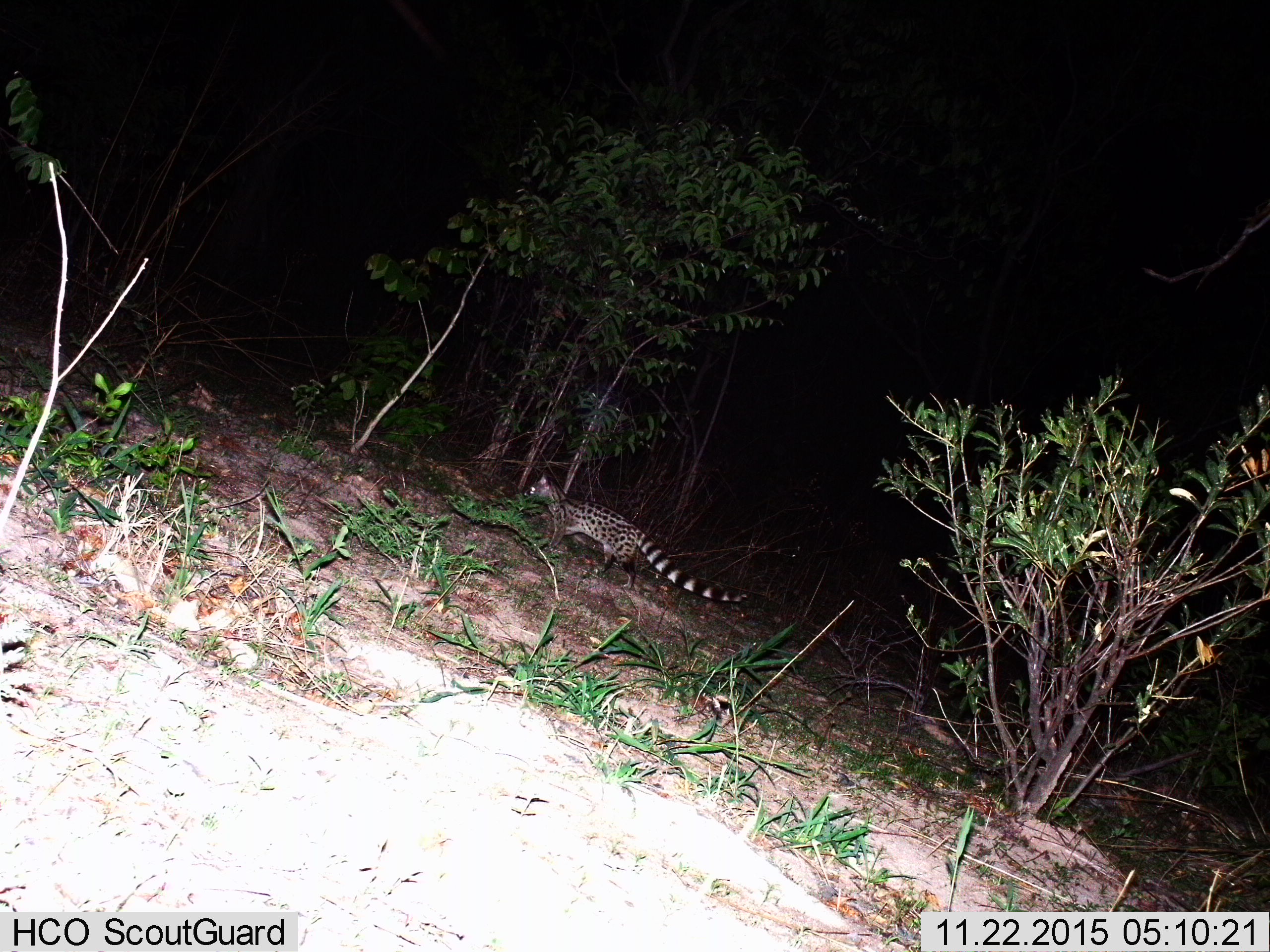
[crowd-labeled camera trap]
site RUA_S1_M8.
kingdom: Animalia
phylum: Chordata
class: Mammalia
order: Carnivora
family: Viverridae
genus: Genetta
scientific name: Genetta genetta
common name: small-spotted genet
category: genetcommonsmallspotted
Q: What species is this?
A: Genetcommonsmallspotted (small-spotted genet) (Genetta genetta).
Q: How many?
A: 1.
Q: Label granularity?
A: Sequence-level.